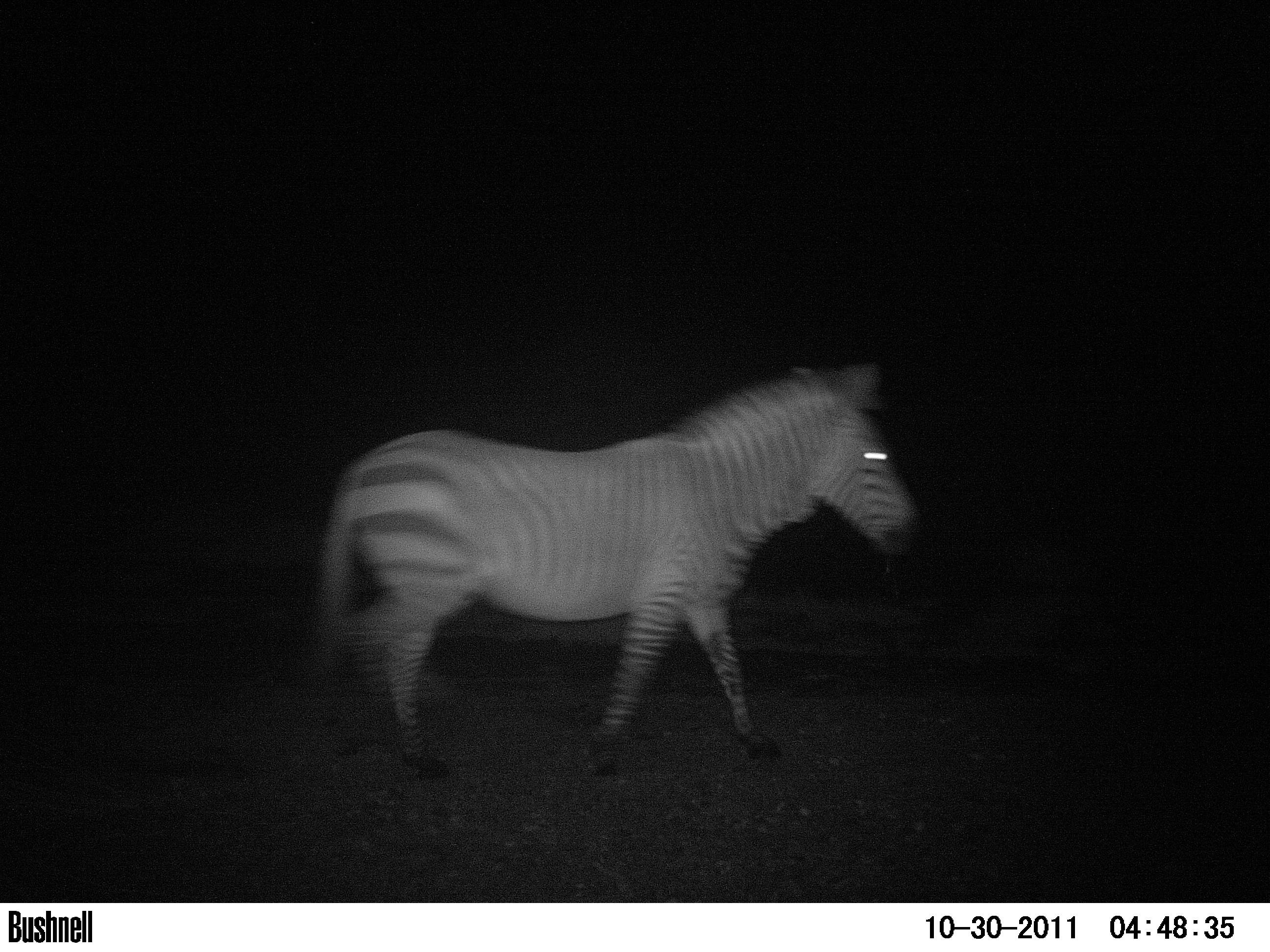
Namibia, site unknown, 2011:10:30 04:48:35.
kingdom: Animalia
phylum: Chordata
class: Mammalia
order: Perissodactyla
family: Equidae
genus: Equus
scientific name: Equus zebra hartmannae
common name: hartmann's mountain zebra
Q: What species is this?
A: Equus zebra hartmannae (hartmann's mountain zebra).